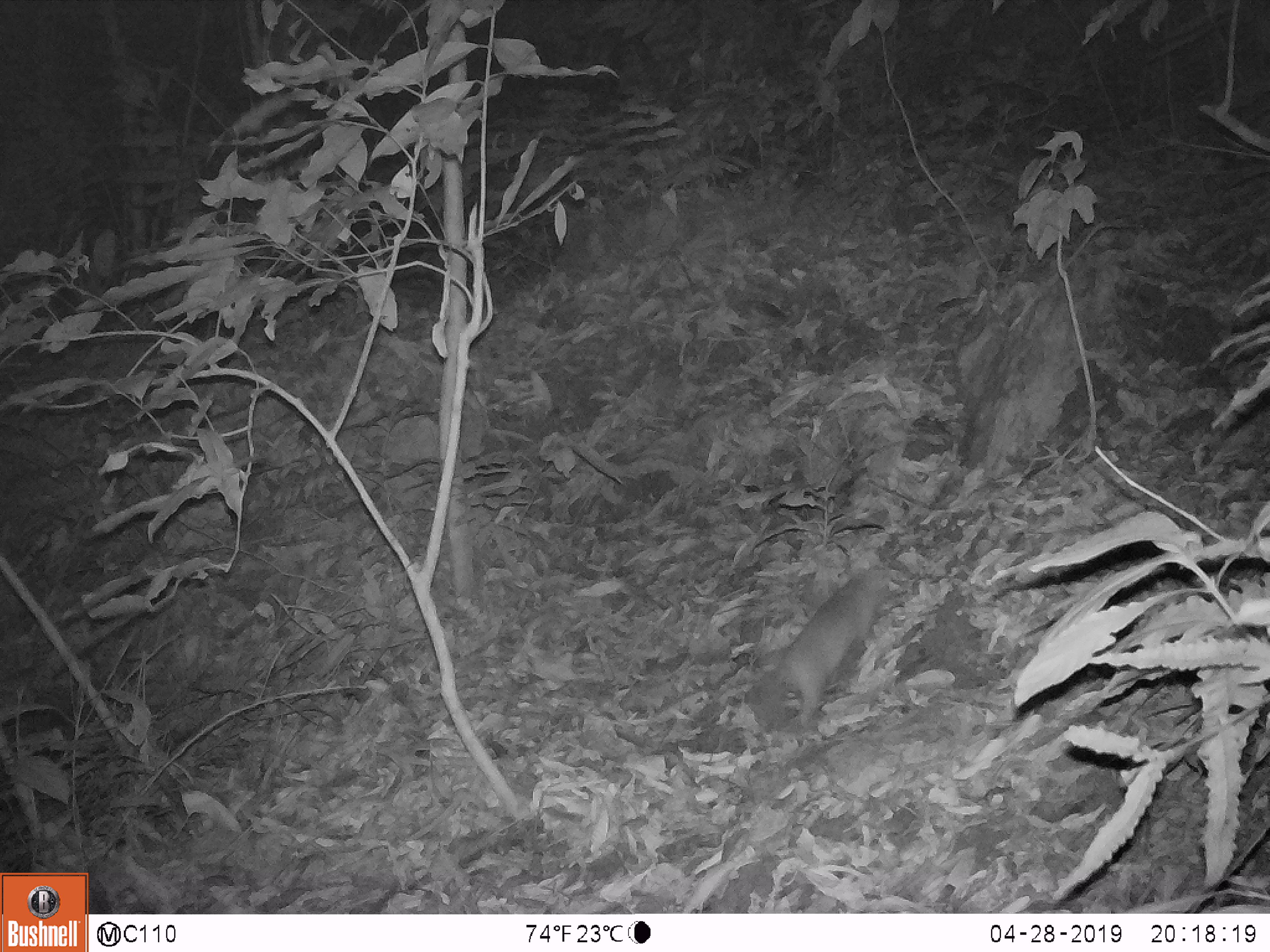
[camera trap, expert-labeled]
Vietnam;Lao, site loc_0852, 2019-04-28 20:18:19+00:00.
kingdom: Animalia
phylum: Chordata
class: Mammalia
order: Carnivora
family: Mustelidae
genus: Melogale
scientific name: Melogale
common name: ferret badger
Ferret badger (Melogale). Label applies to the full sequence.